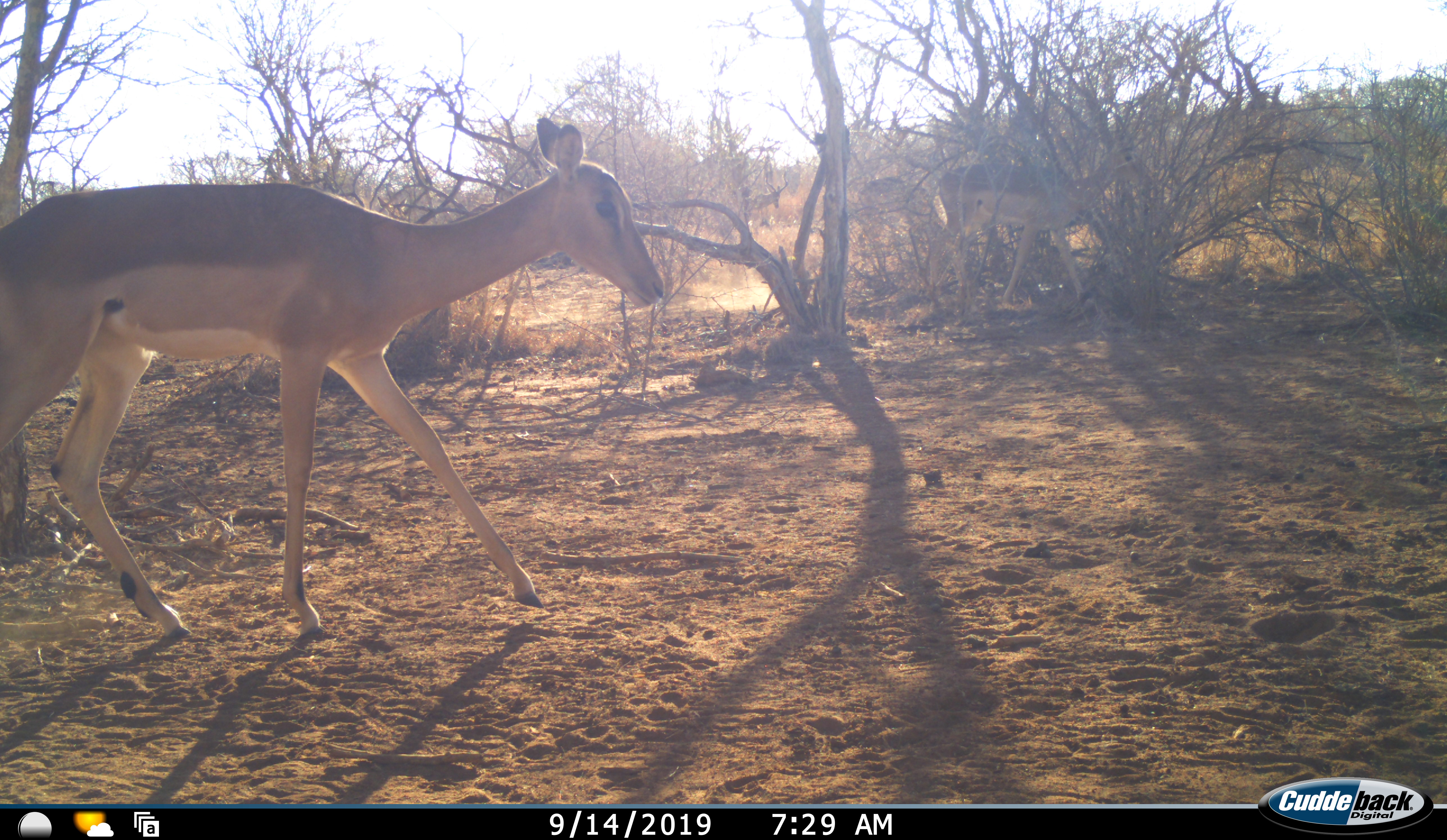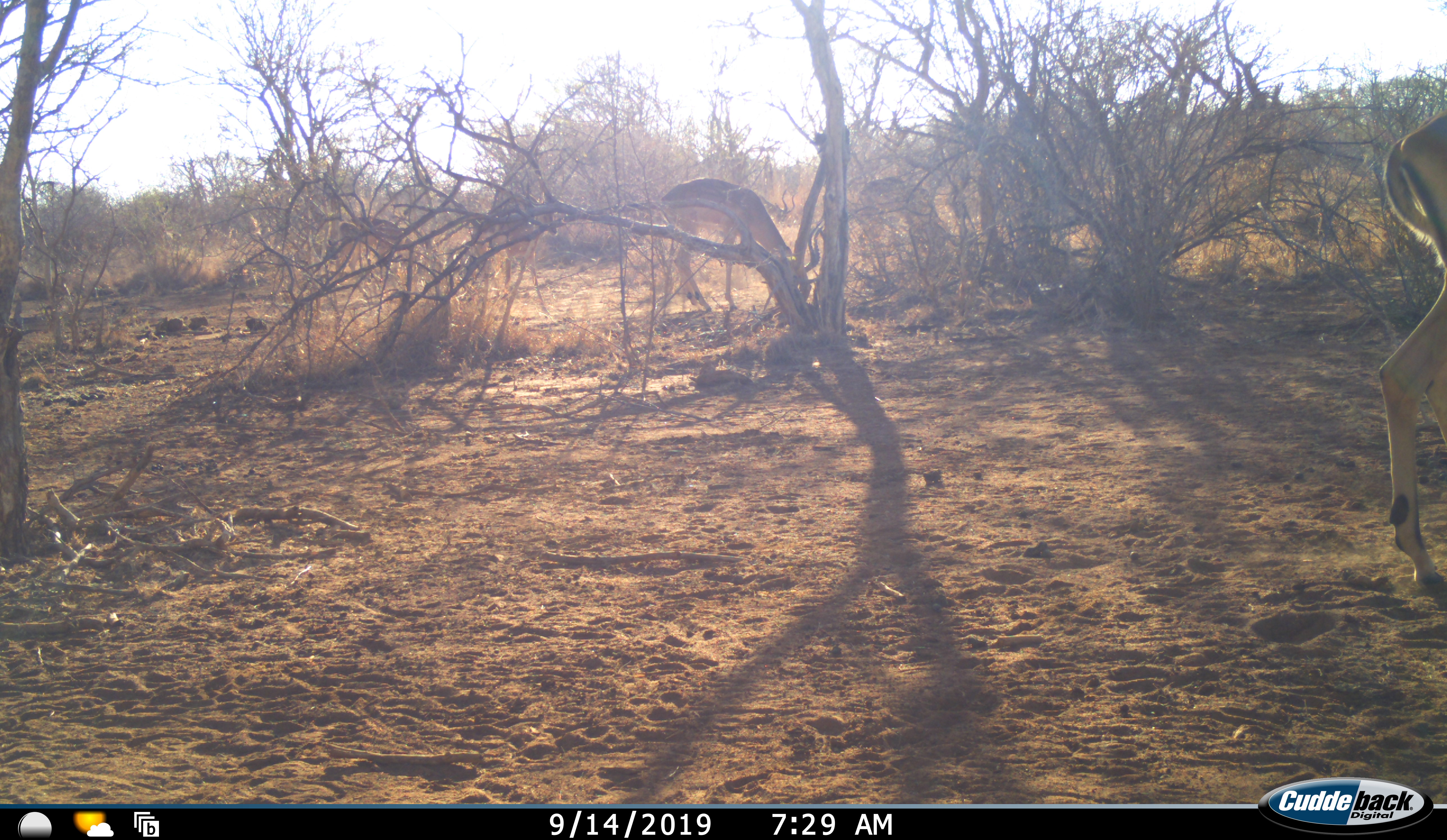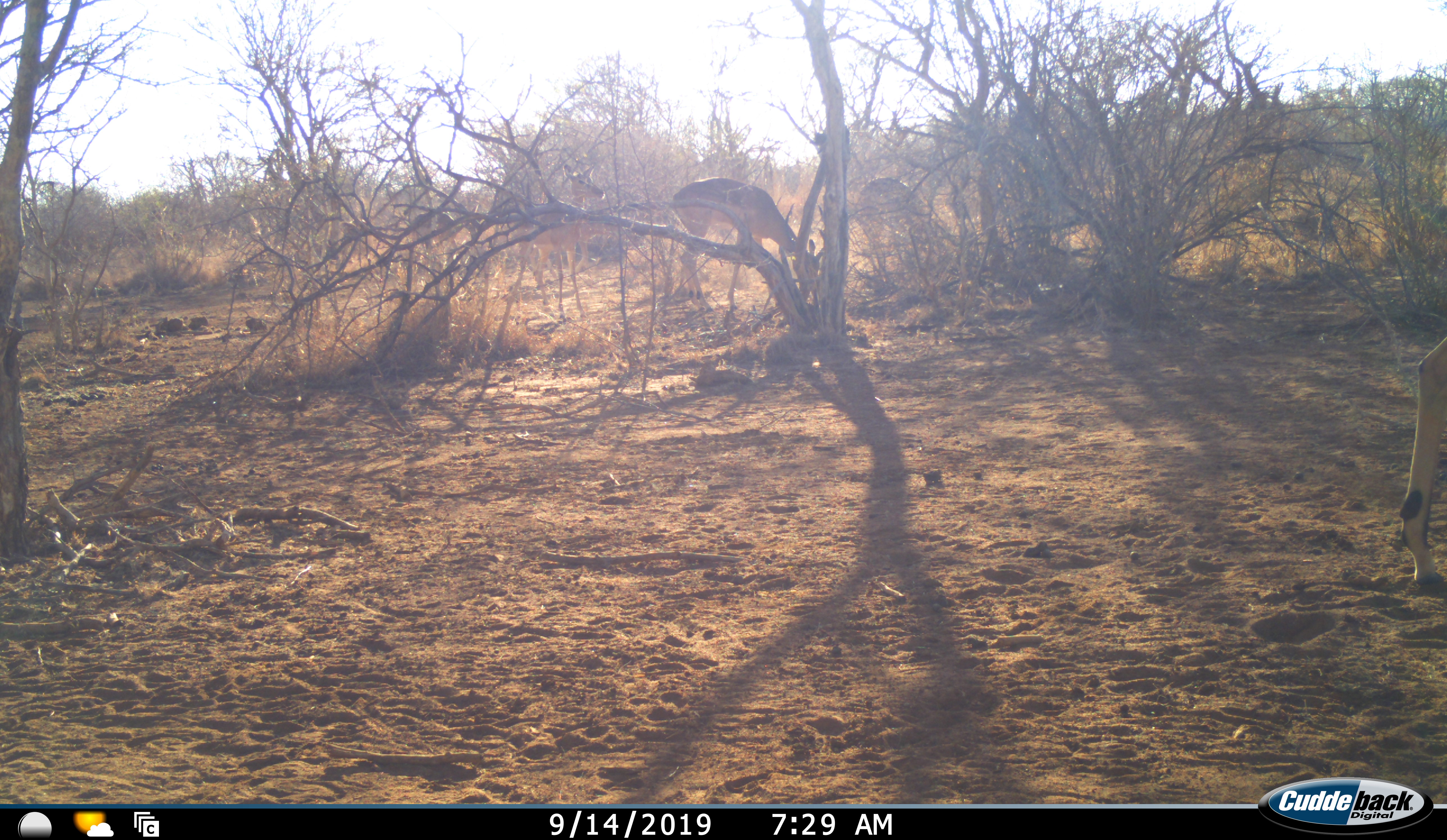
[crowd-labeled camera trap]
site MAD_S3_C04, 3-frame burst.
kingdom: Animalia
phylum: Chordata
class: Mammalia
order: Artiodactyla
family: Bovidae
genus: Aepyceros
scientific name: Aepyceros melampus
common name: impala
Impala (Aepyceros melampus), count 5. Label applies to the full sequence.